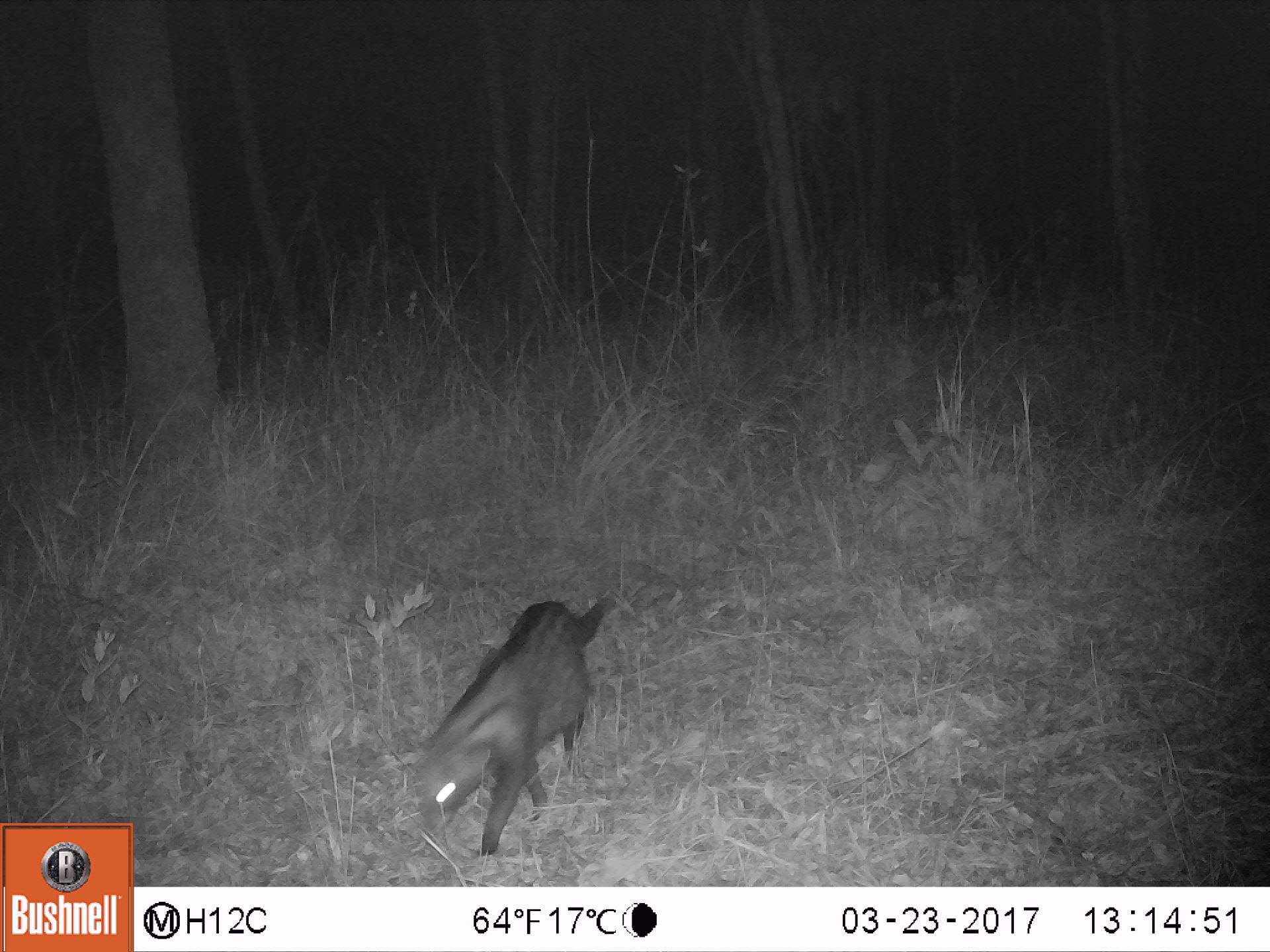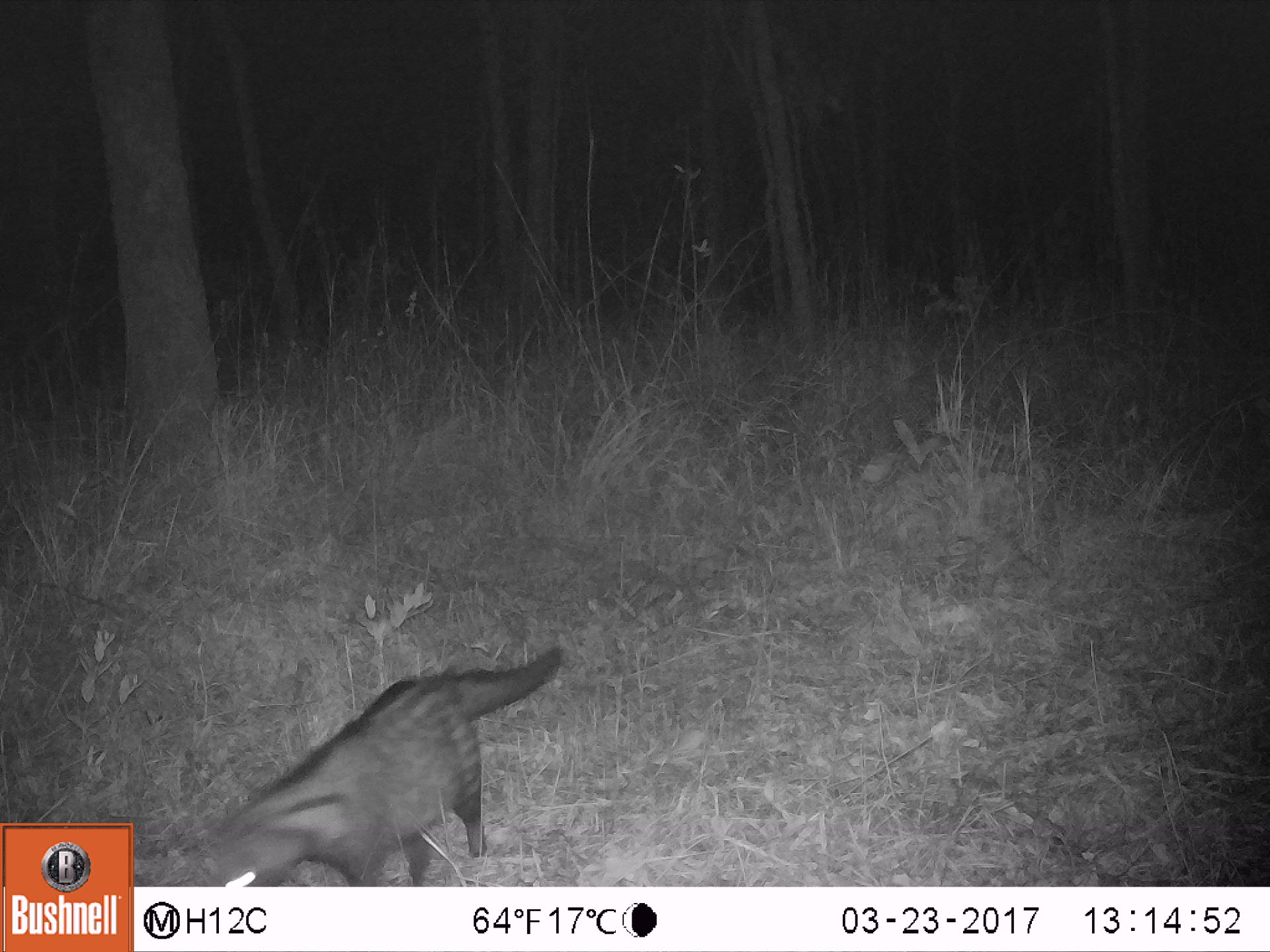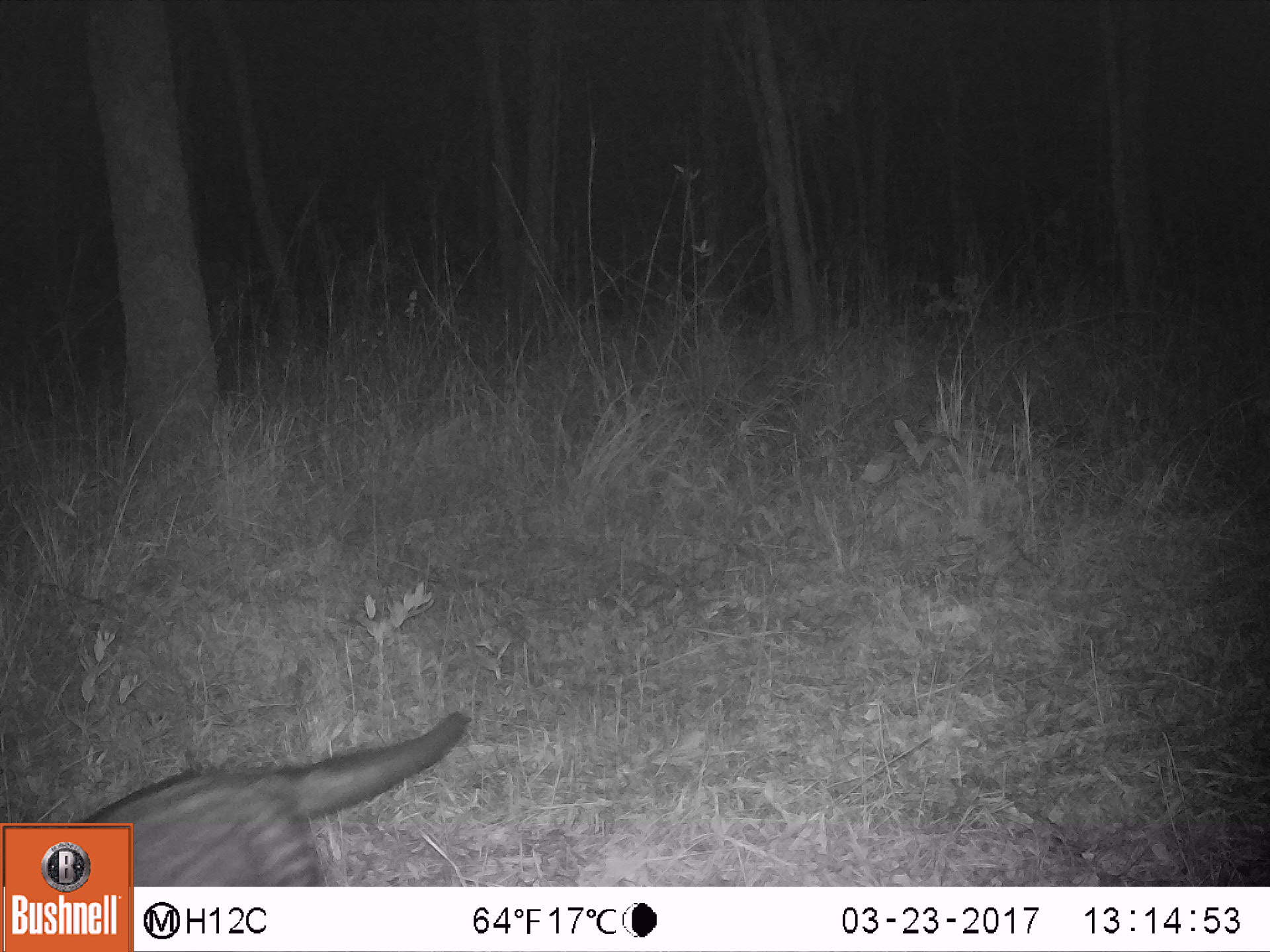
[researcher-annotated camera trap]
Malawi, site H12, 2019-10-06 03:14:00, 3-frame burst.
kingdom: Animalia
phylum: Chordata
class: Mammalia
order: Carnivora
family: Viverridae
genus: Civettictis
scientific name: Civettictis civetta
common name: african civet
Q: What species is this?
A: African civet (Civettictis civetta).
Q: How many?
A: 1.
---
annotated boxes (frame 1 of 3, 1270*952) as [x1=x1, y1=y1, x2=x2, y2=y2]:
african civet: [x1=403, y1=589, x2=615, y2=860]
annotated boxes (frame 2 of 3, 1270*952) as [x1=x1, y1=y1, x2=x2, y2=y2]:
african civet: [x1=192, y1=643, x2=566, y2=880]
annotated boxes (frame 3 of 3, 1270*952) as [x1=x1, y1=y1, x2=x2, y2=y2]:
african civet: [x1=138, y1=705, x2=465, y2=880]